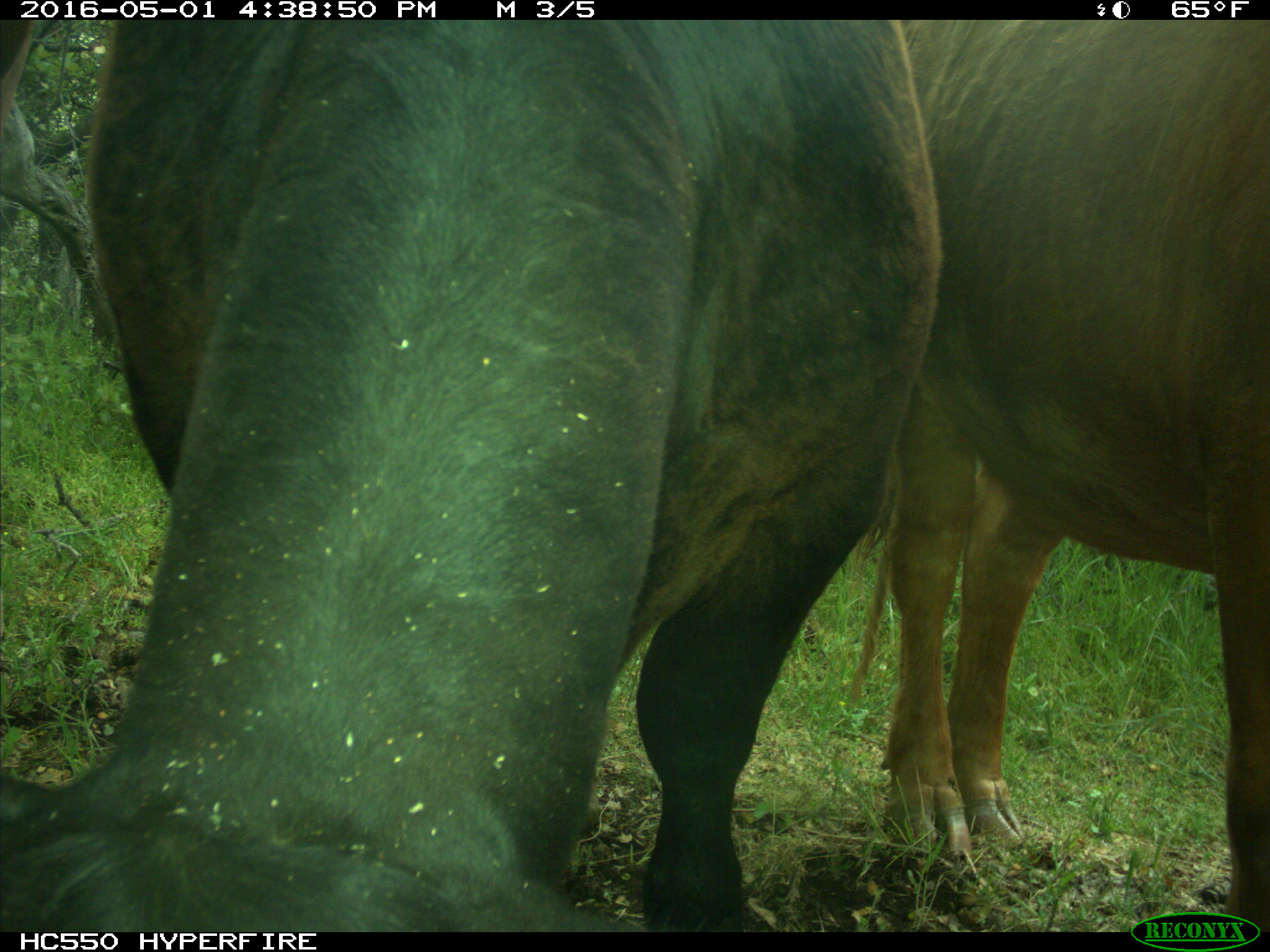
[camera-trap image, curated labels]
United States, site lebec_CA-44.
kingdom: Animalia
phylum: Chordata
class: Mammalia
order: Artiodactyla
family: Bovidae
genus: Bos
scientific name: Bos taurus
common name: domestic cow